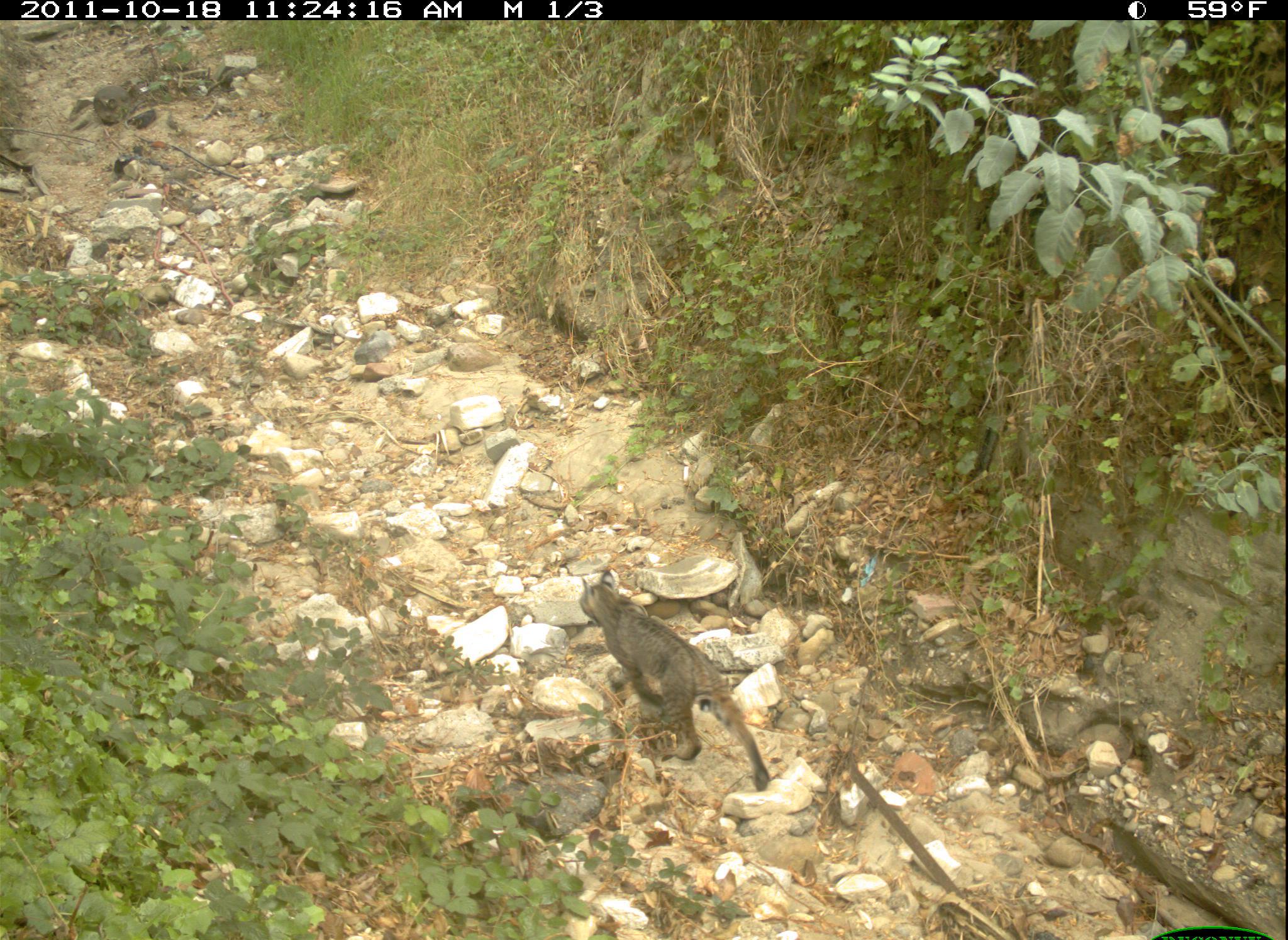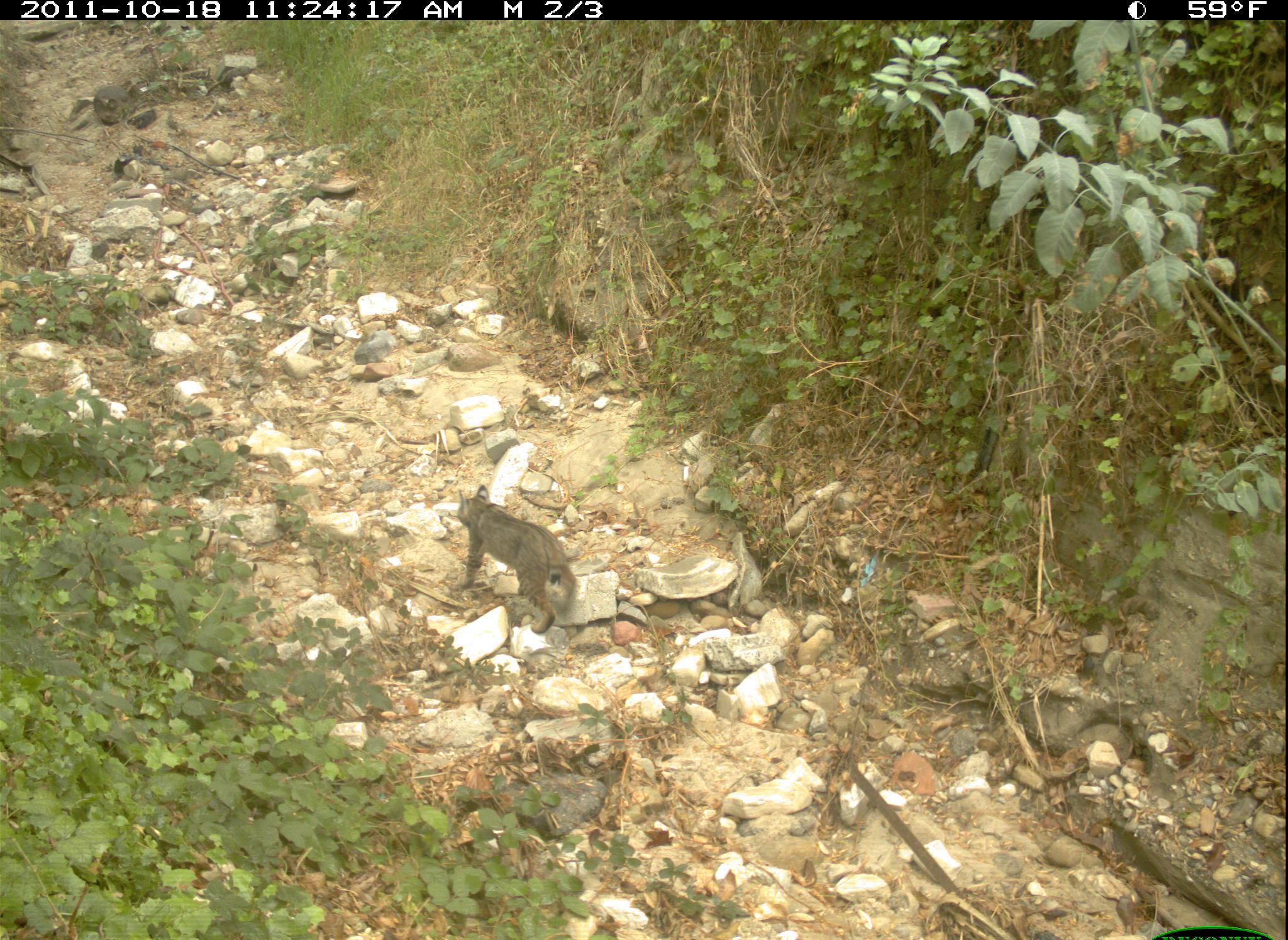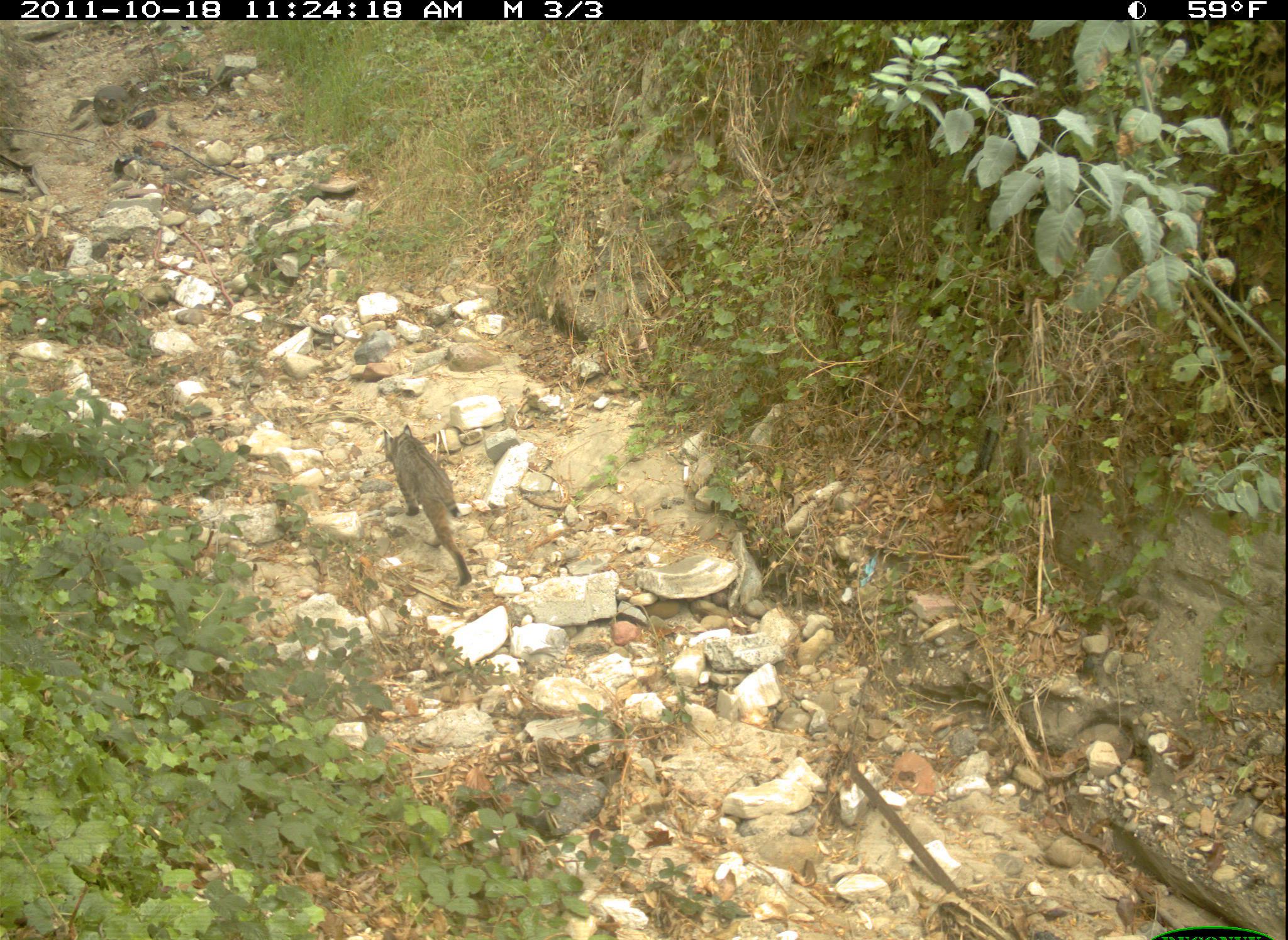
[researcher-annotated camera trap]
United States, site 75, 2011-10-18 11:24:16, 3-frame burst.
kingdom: Animalia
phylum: Chordata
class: Mammalia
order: Carnivora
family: Felidae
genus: Lynx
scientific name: Lynx rufus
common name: bobcat